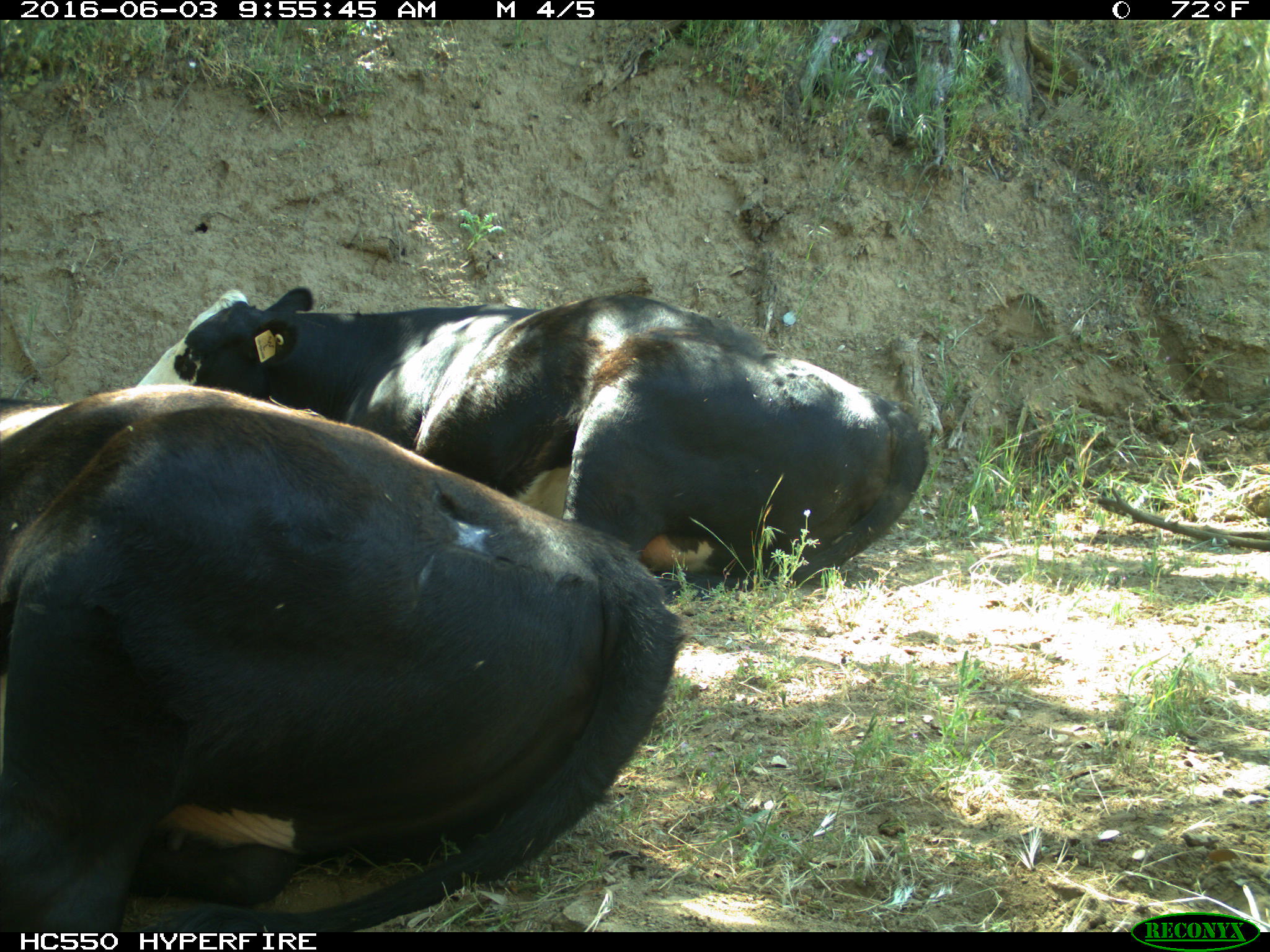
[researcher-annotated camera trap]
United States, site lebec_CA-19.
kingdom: Animalia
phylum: Chordata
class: Mammalia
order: Artiodactyla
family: Bovidae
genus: Bos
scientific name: Bos taurus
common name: domestic cow